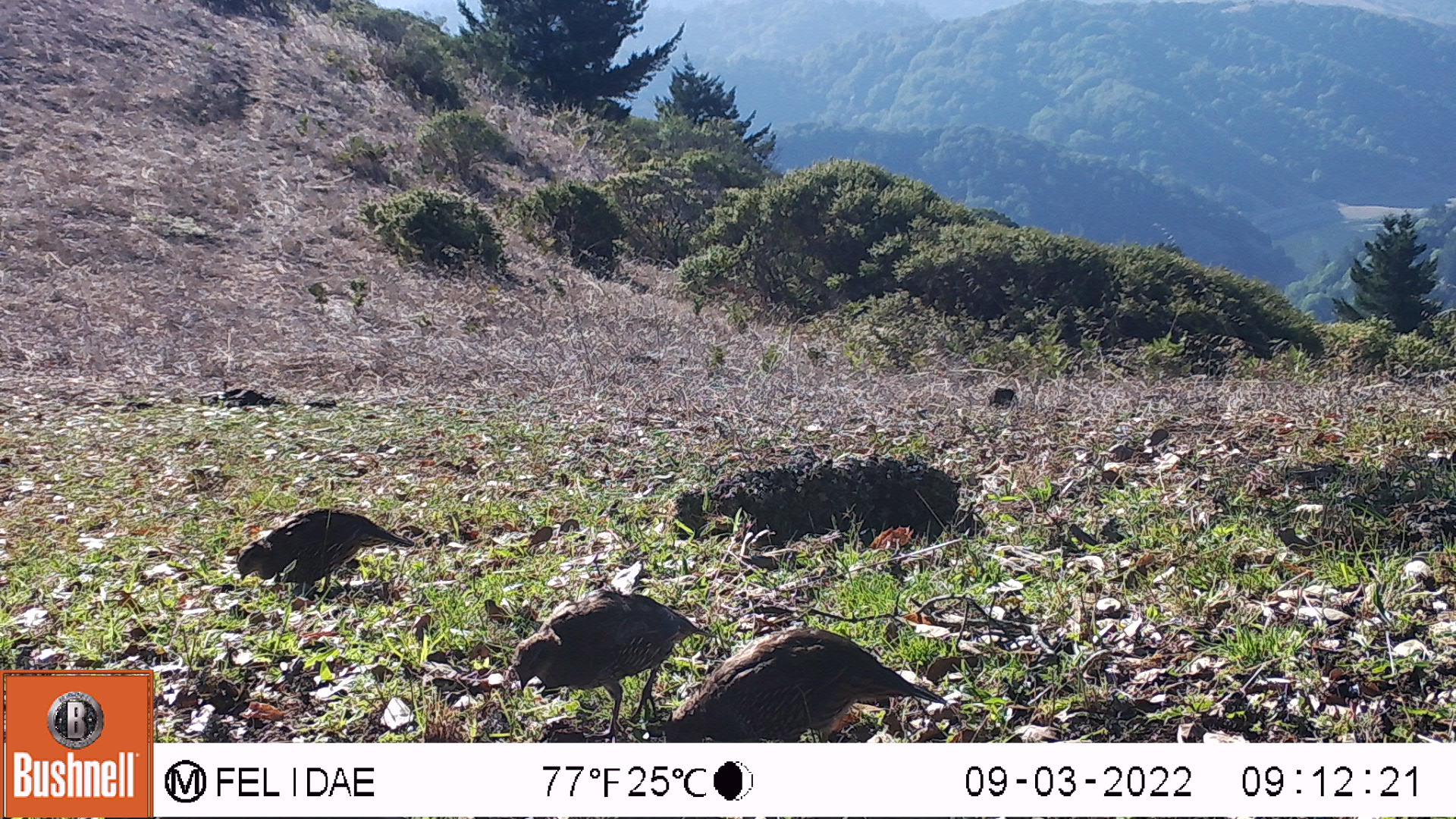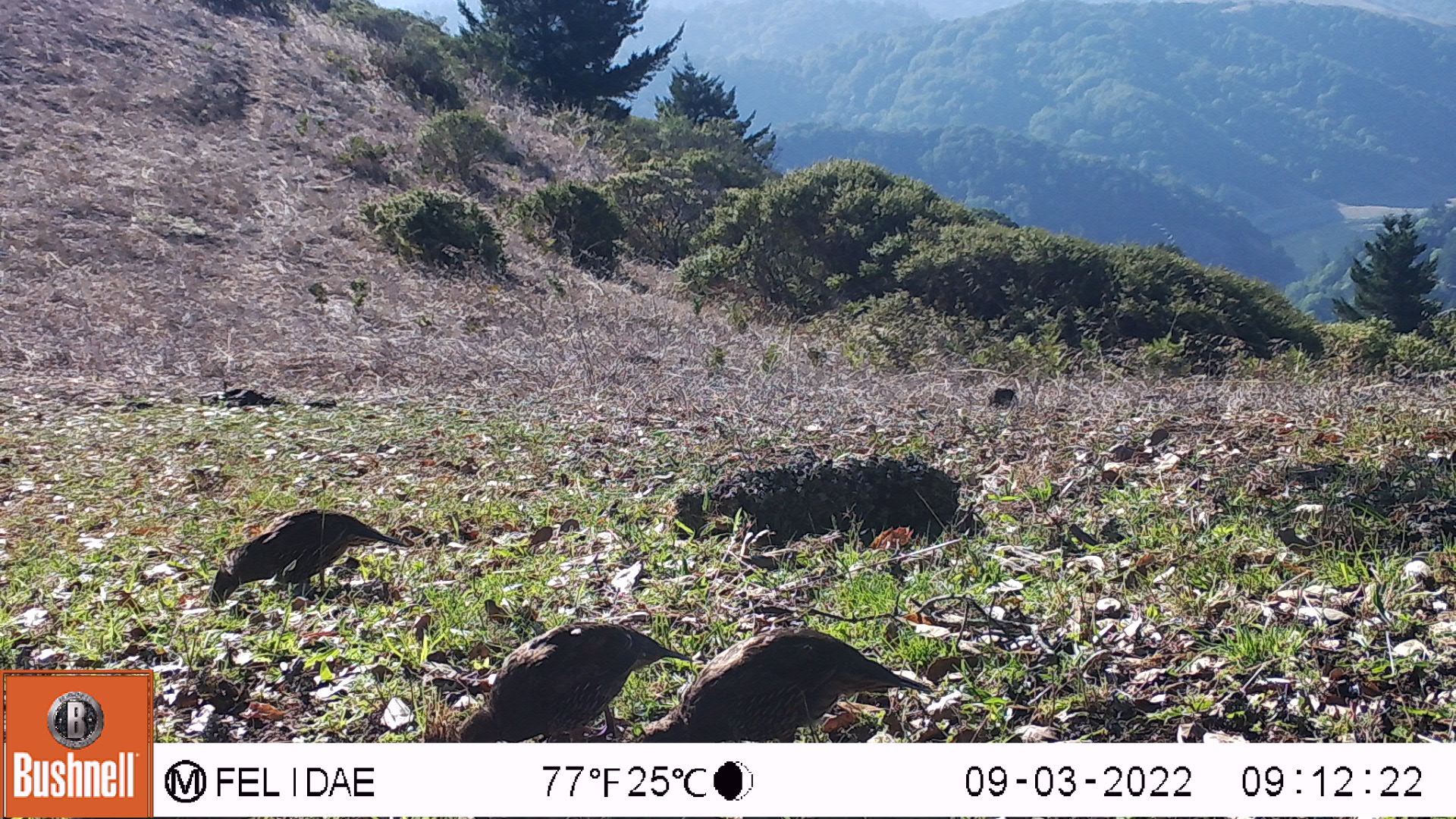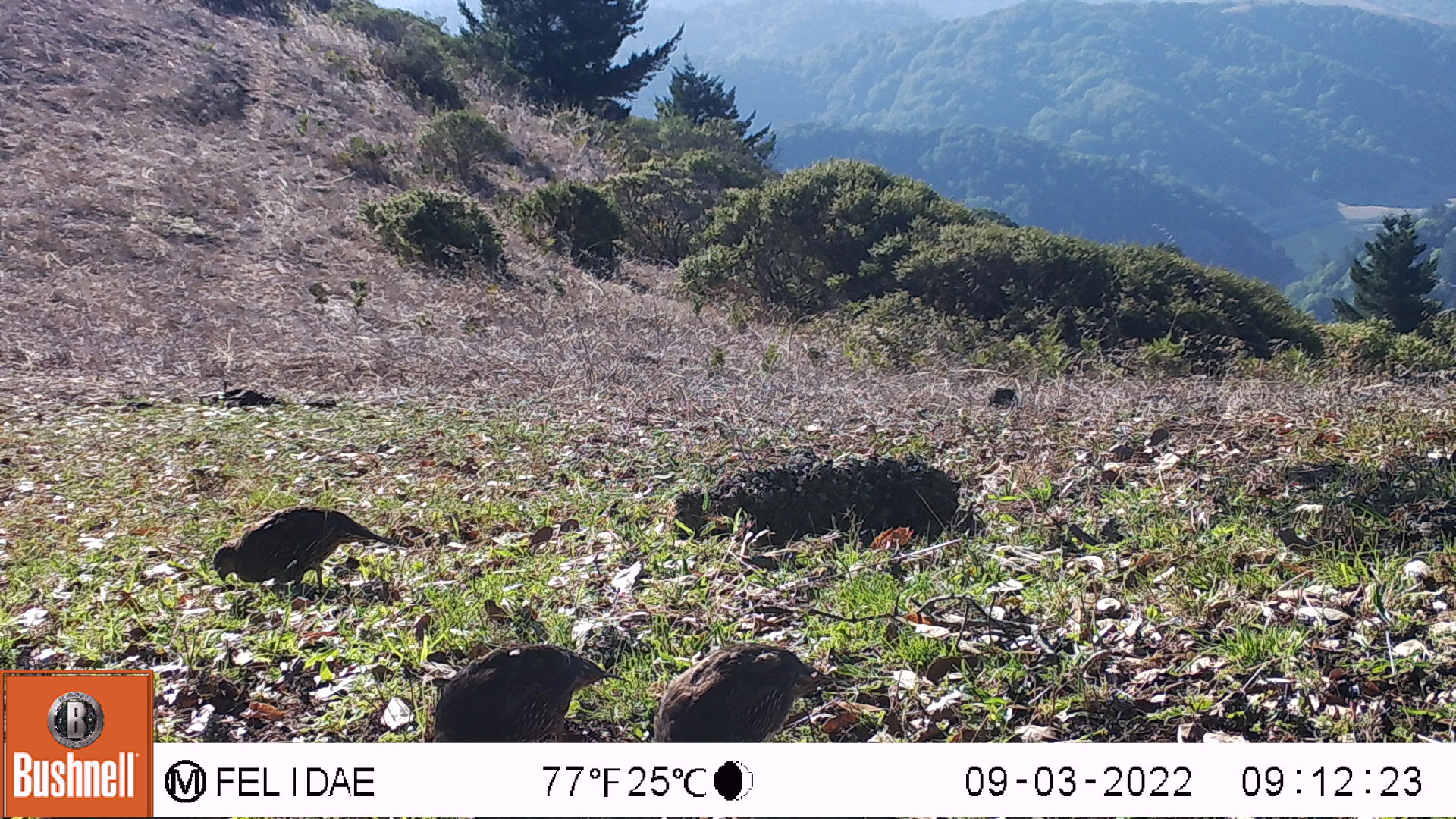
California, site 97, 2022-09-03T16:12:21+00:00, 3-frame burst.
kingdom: Animalia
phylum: Chordata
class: Aves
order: Galliformes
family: Odontophoridae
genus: Callipepla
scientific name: Callipepla californica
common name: california quail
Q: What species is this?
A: California quail (Callipepla californica).